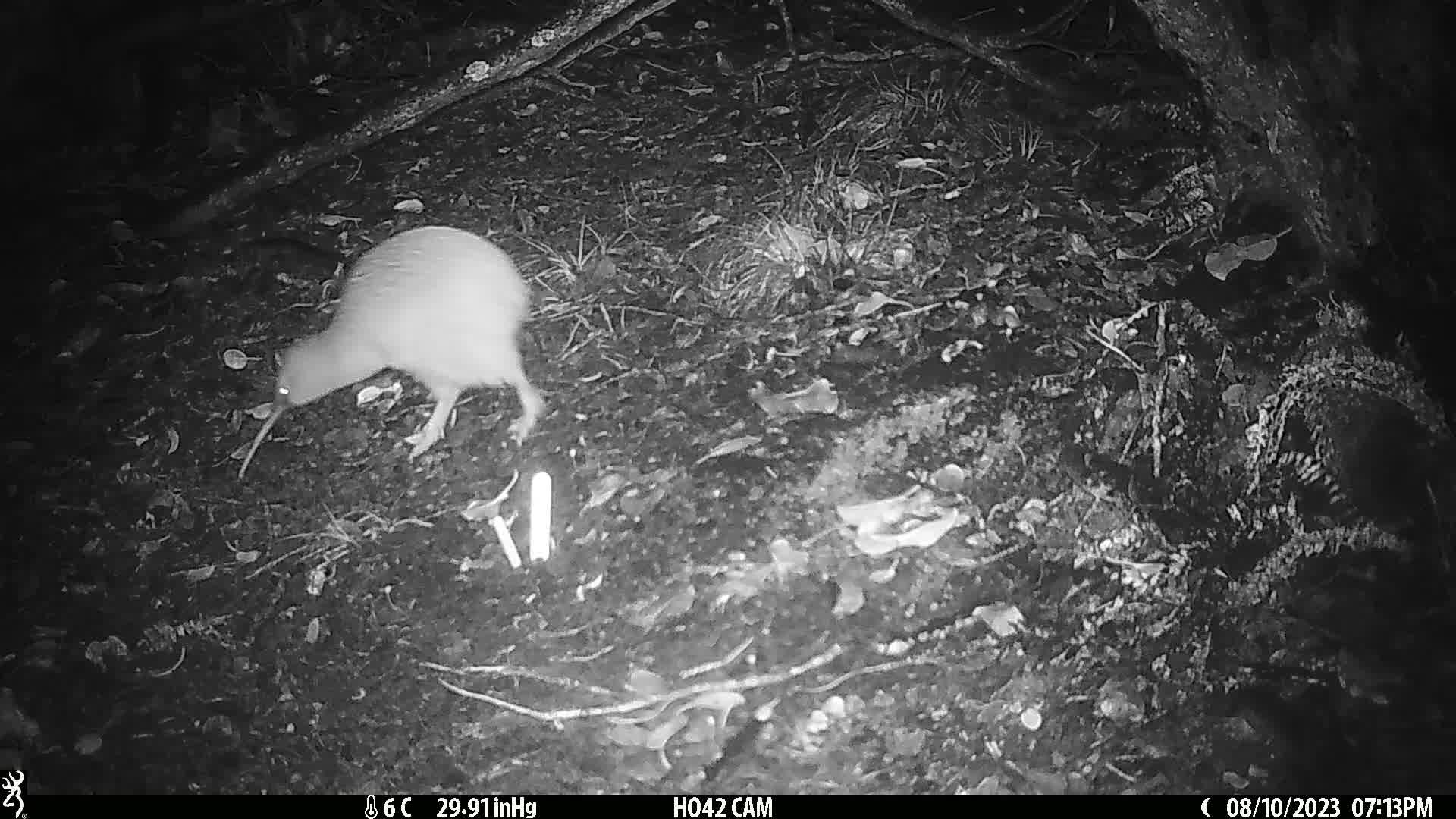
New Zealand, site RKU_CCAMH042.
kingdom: Animalia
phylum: Chordata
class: Aves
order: Apterygiformes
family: Apterygidae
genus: Apteryx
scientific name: Apteryx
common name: kiwi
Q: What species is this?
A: Kiwi (Apteryx).